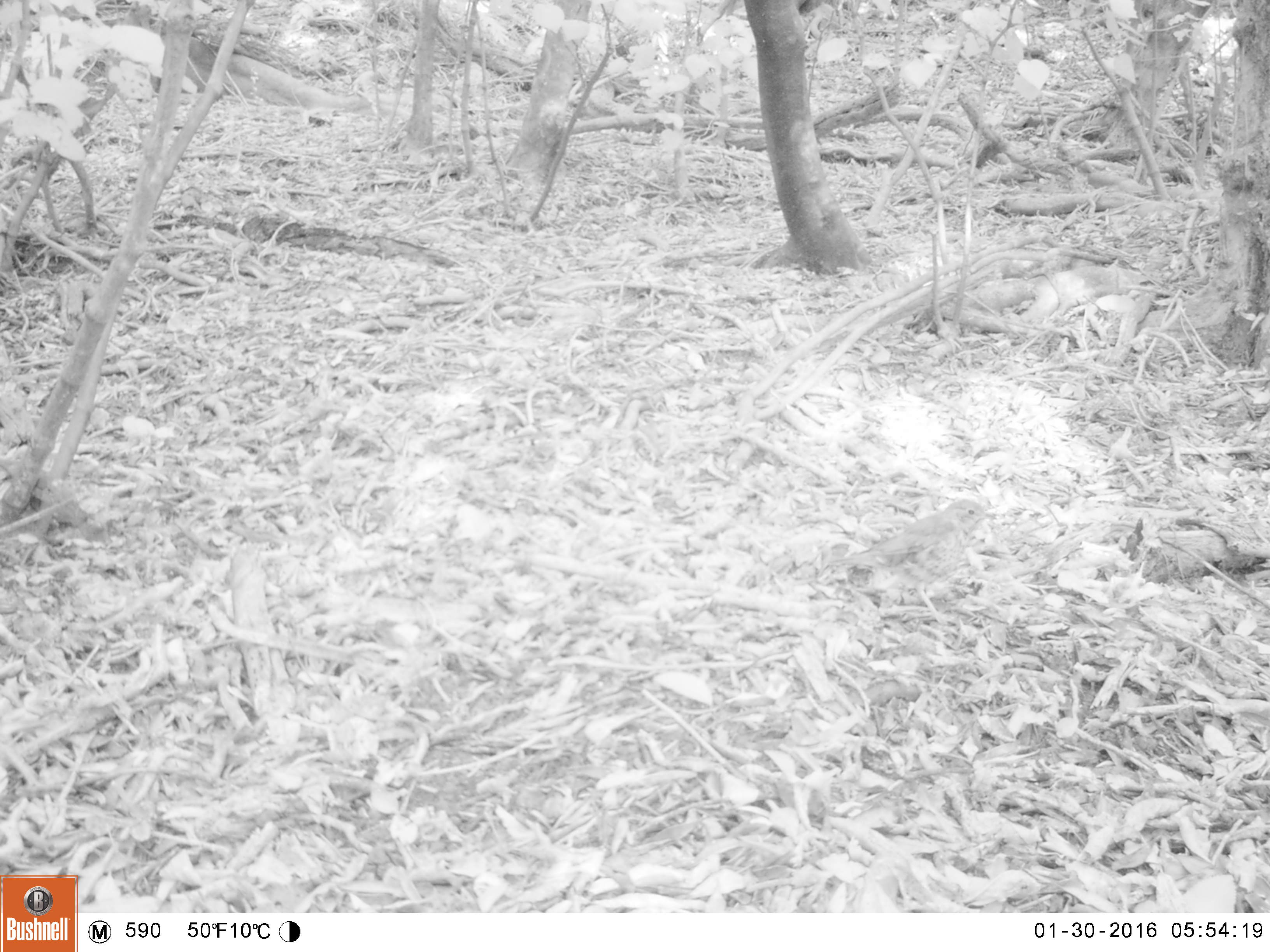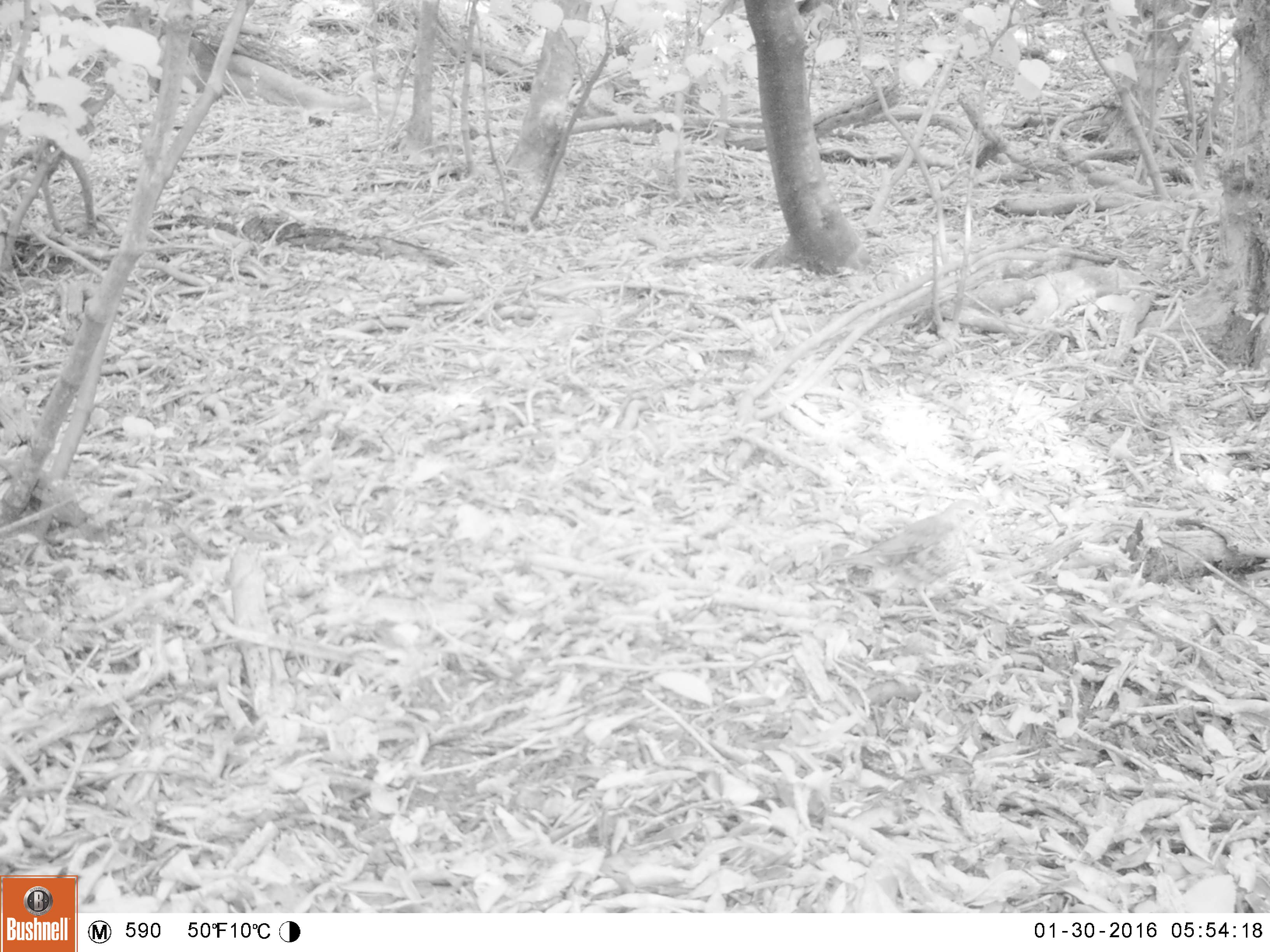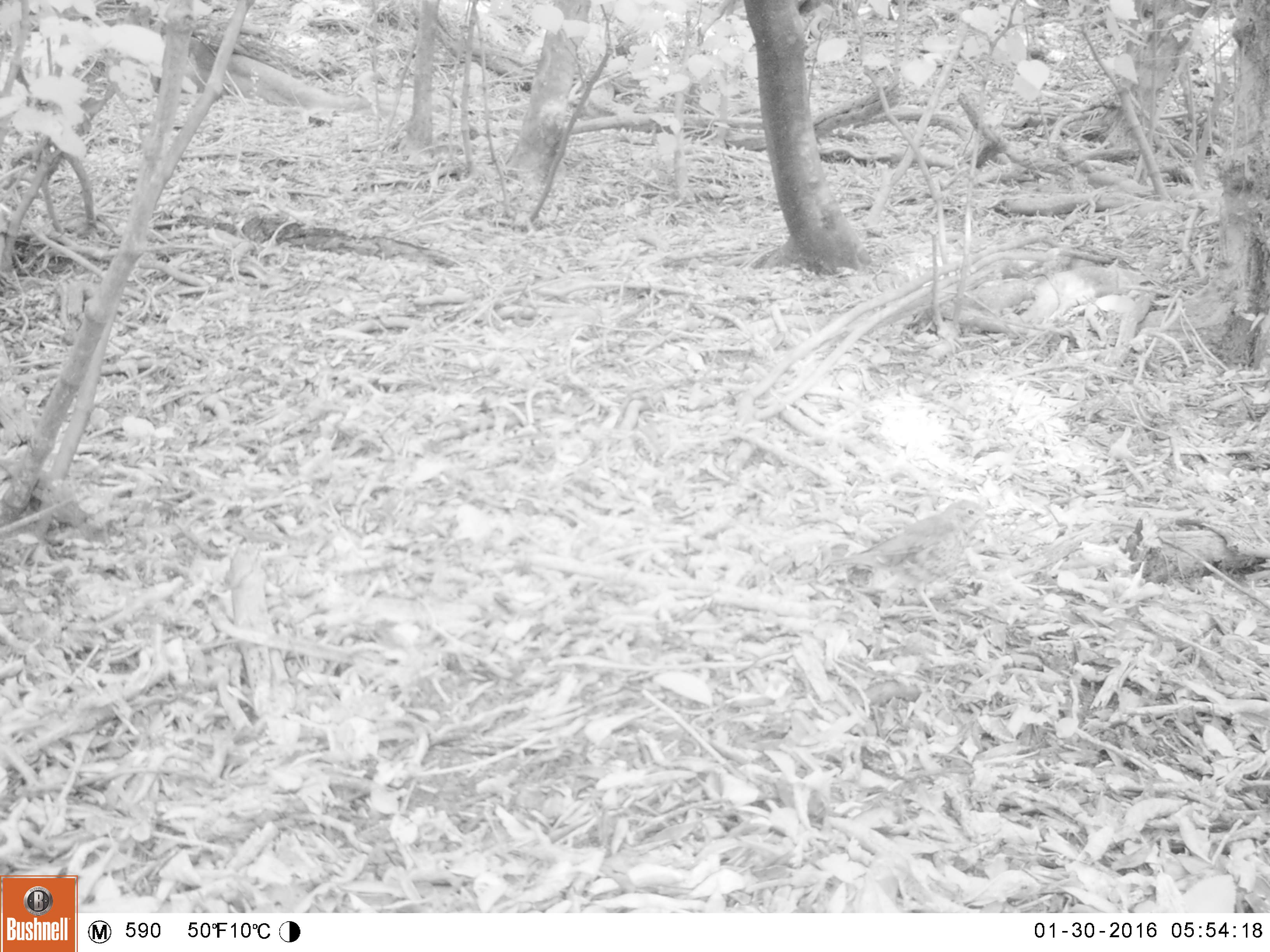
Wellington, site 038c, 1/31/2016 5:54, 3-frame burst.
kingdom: Animalia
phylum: Chordata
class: Aves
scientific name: Aves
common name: bird